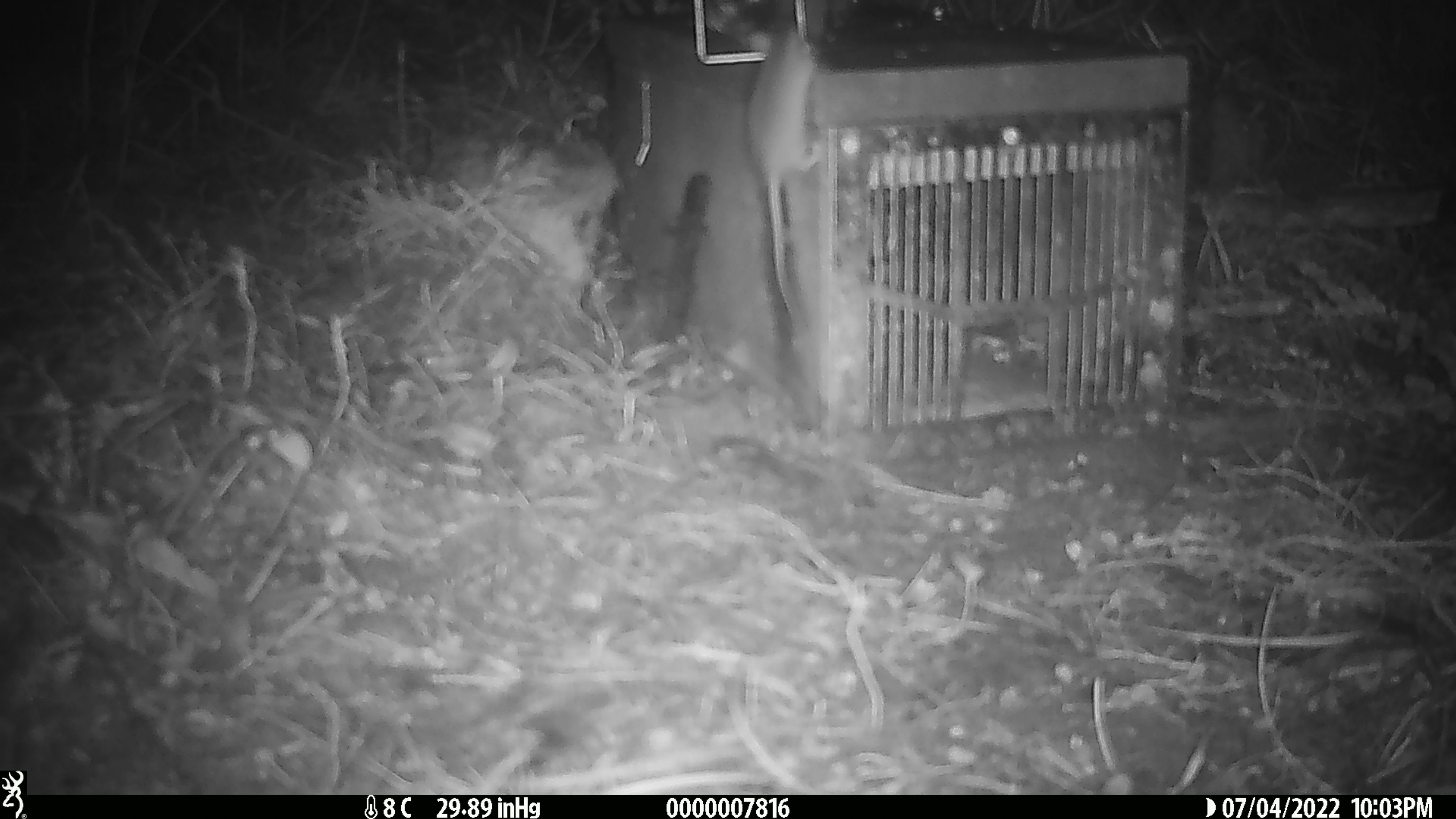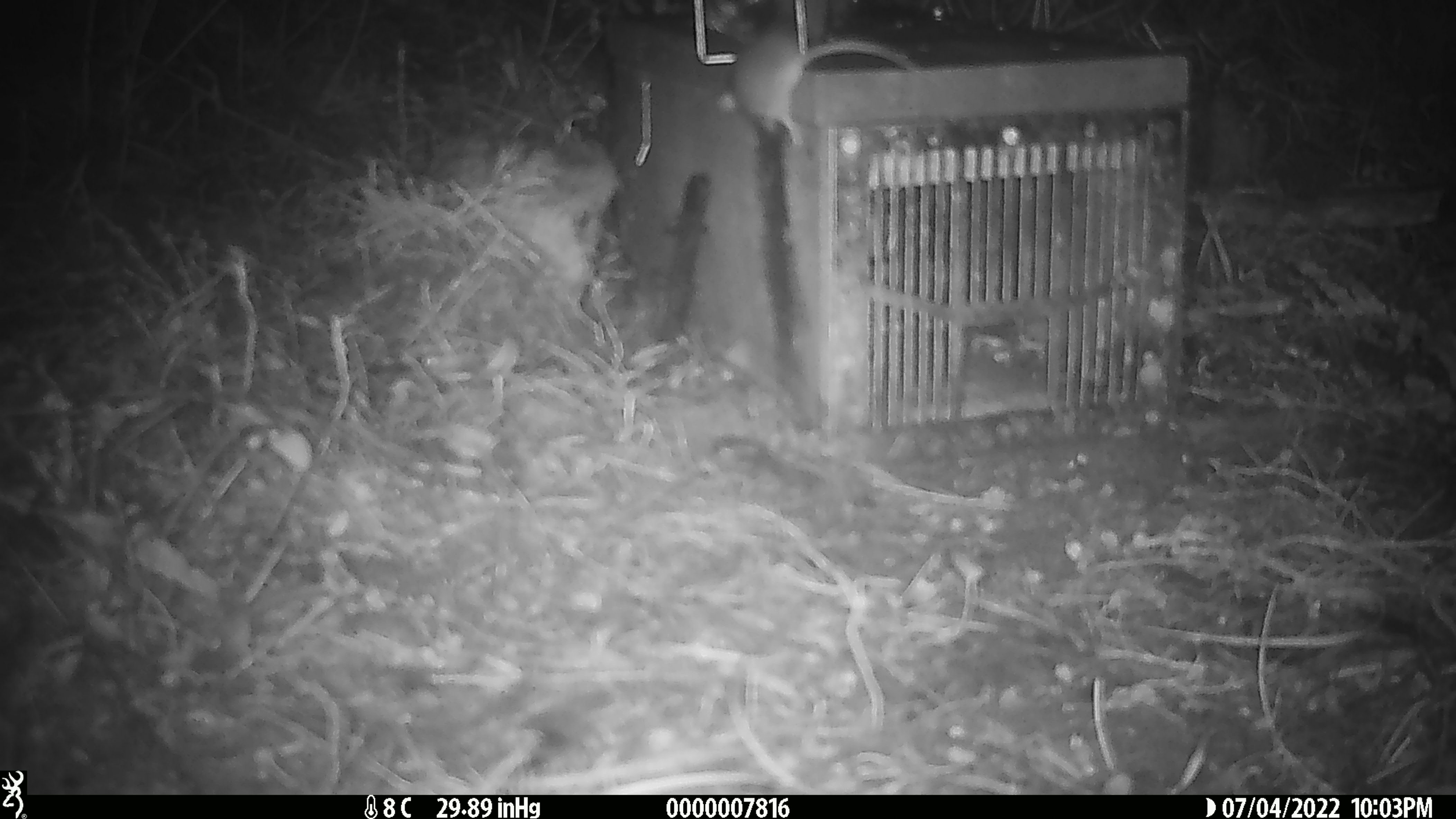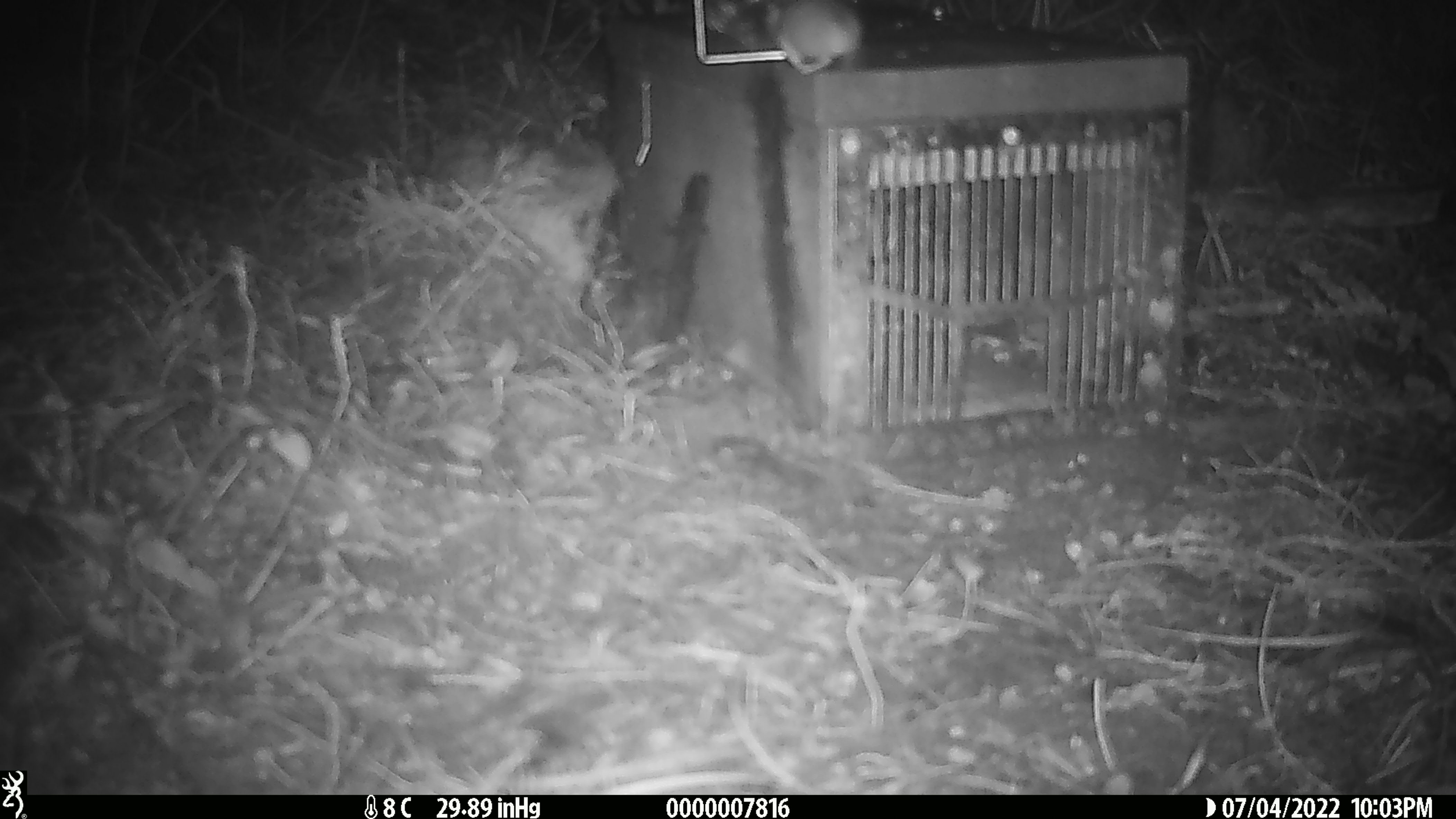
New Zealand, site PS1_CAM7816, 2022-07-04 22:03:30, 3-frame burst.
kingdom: Animalia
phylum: Chordata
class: Mammalia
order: Rodentia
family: Muridae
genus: Mus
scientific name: Mus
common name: mouse